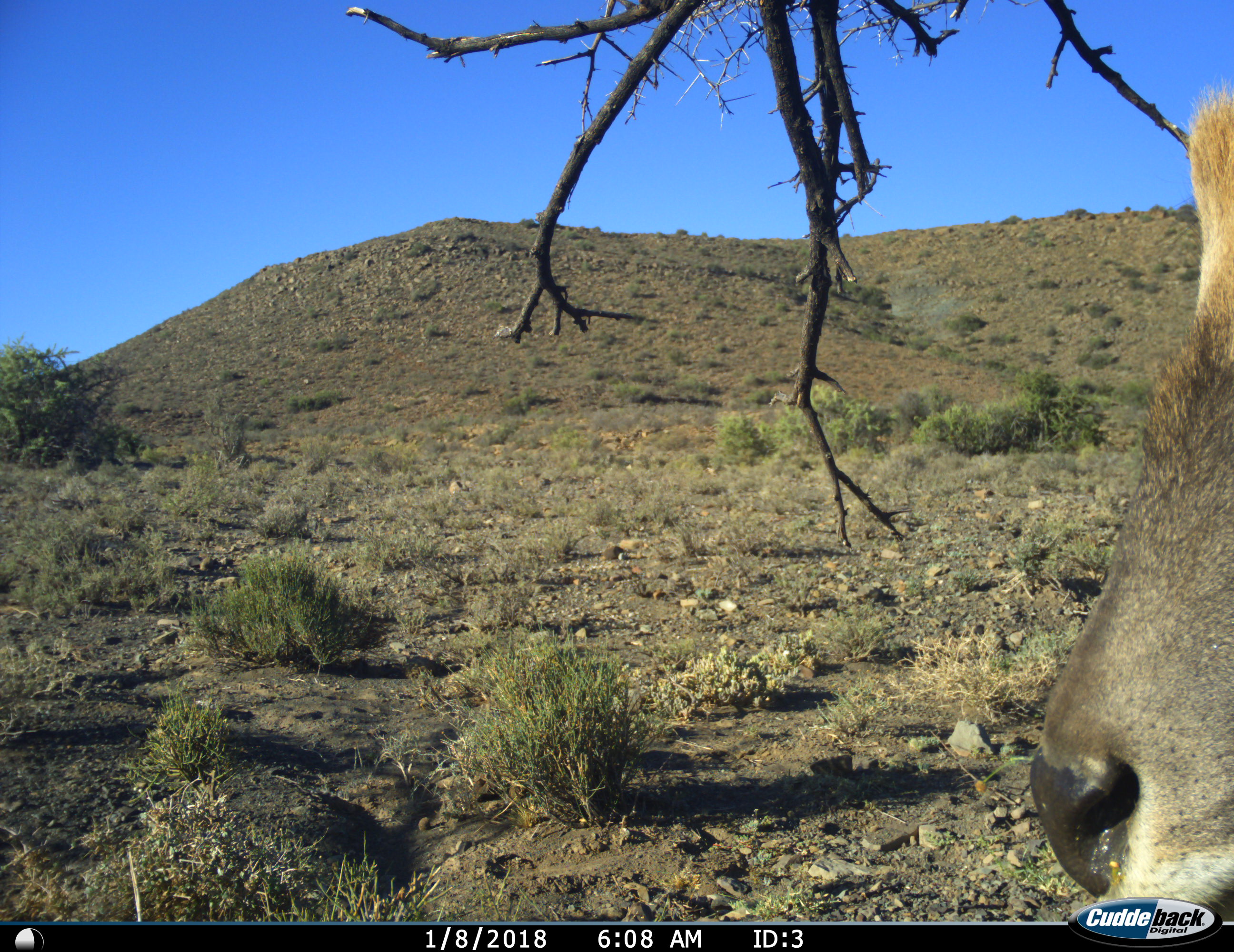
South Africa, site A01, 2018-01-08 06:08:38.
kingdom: Animalia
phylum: Chordata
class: Mammalia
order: Artiodactyla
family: Bovidae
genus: Tragelaphus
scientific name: Tragelaphus oryx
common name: eland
Eland (Tragelaphus oryx), count 1. Behavior (volunteer vote fractions): standing 100%, resting 0%, moving 0%, interacting 0%. Young present (vote fraction): 0%. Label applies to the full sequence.